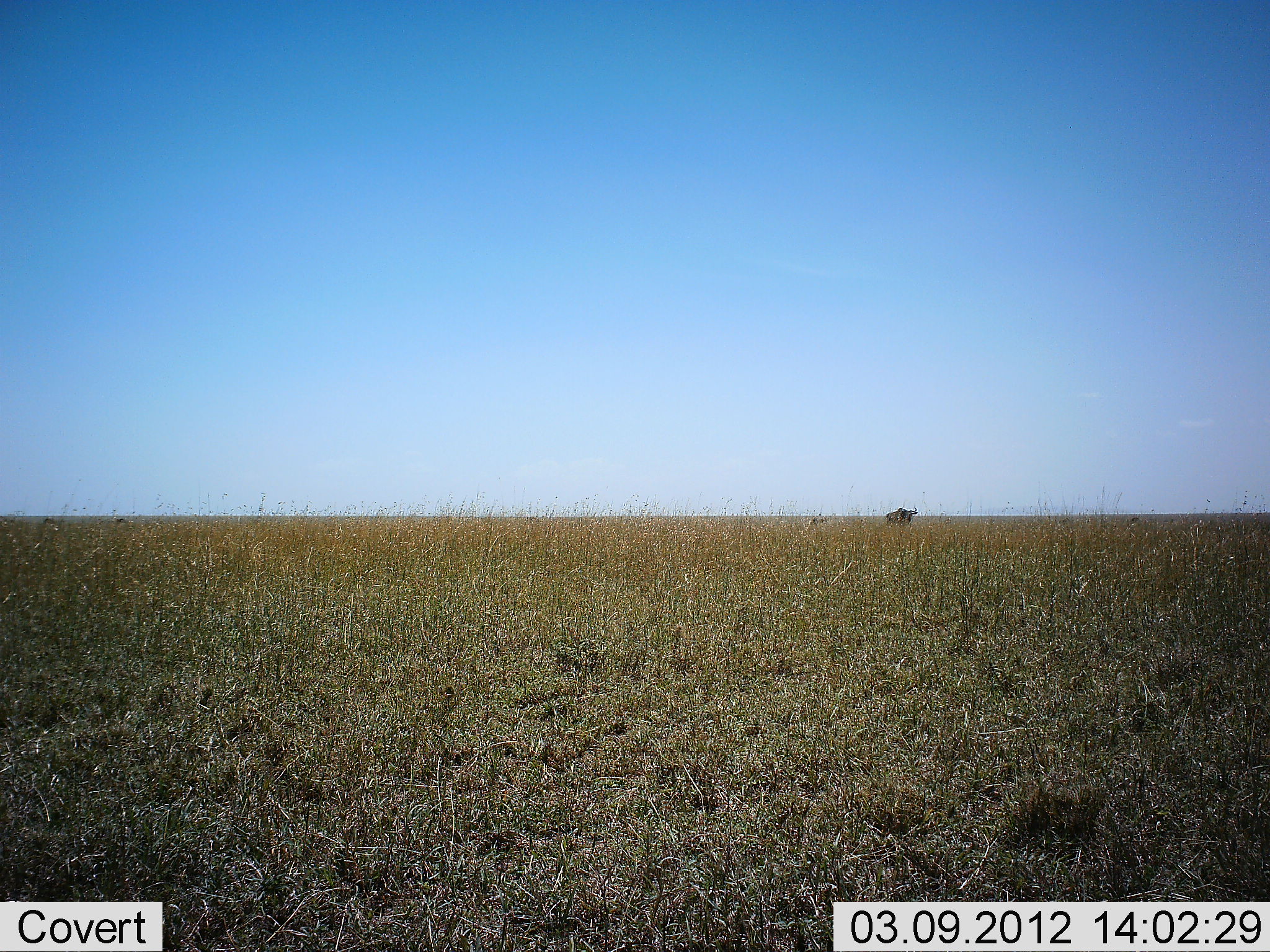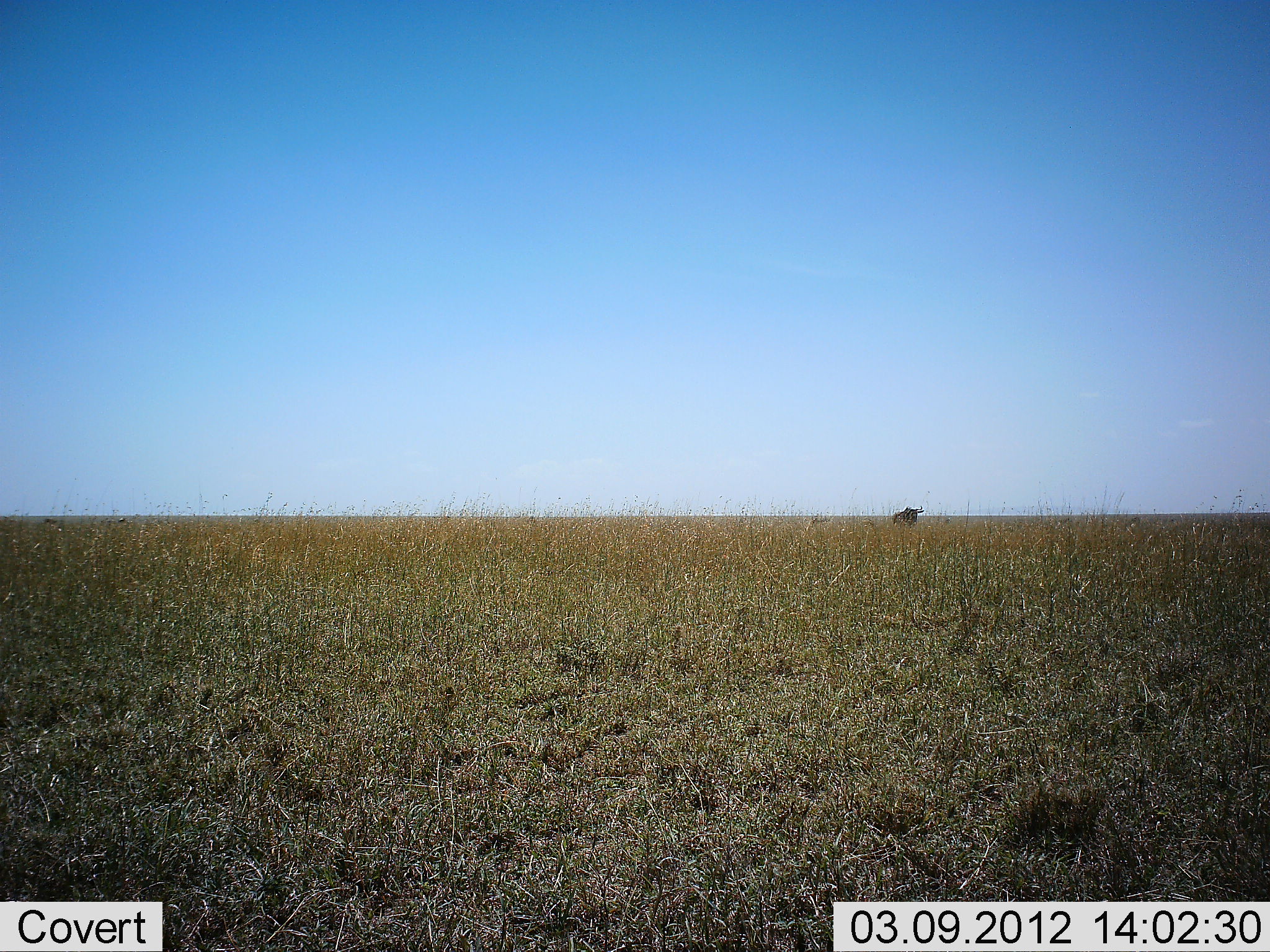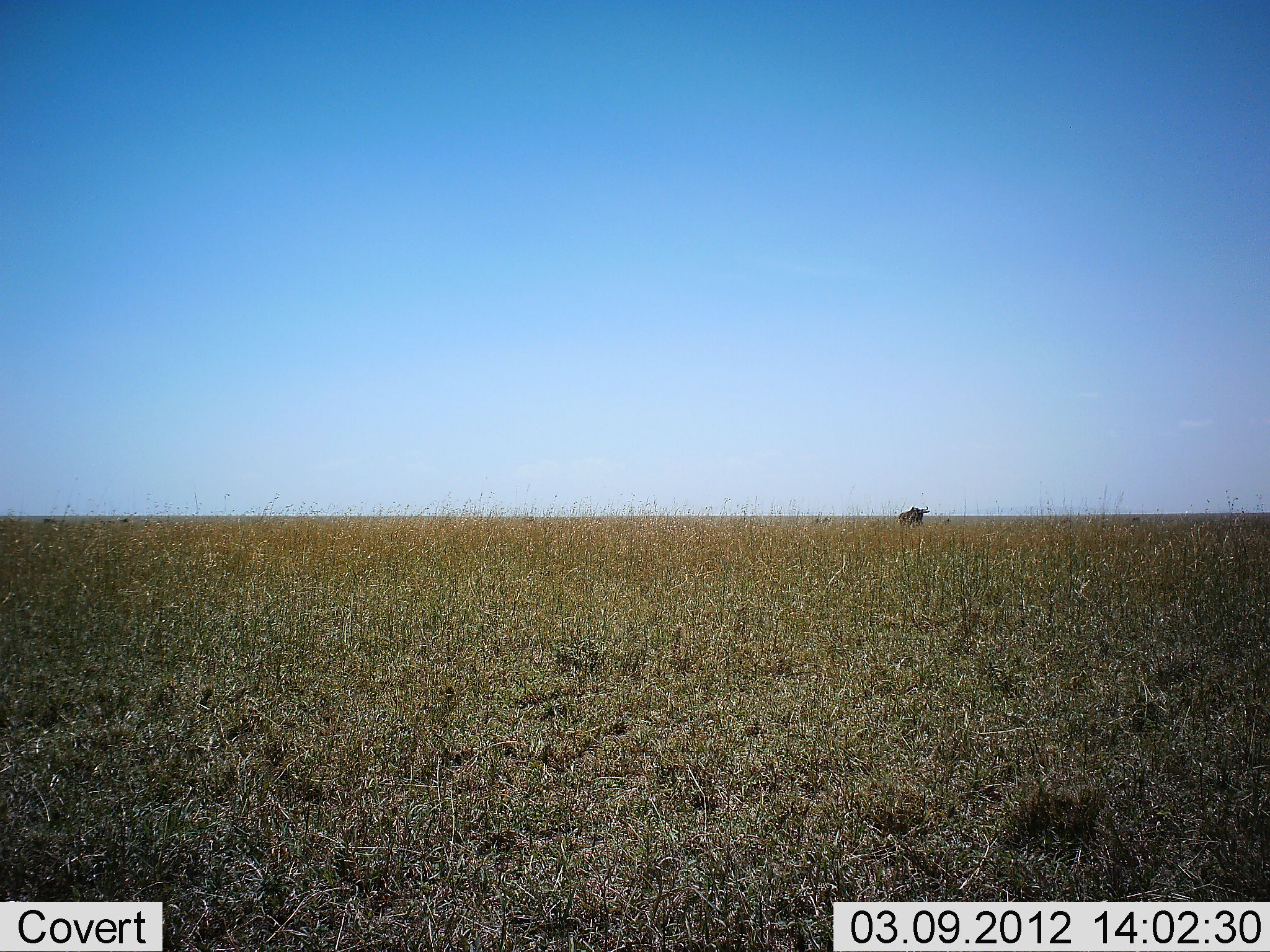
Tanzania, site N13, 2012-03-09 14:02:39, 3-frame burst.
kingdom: Animalia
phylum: Chordata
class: Mammalia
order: Artiodactyla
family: Bovidae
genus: Connochaetes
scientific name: Connochaetes taurinus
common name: blue wildebeest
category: wildebeest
Wildebeest (blue wildebeest) (Connochaetes taurinus), count 1. Behavior (volunteer vote fractions): standing 17%, resting 0%, moving 83%, interacting 0%. Young present (vote fraction): 0%. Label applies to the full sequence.